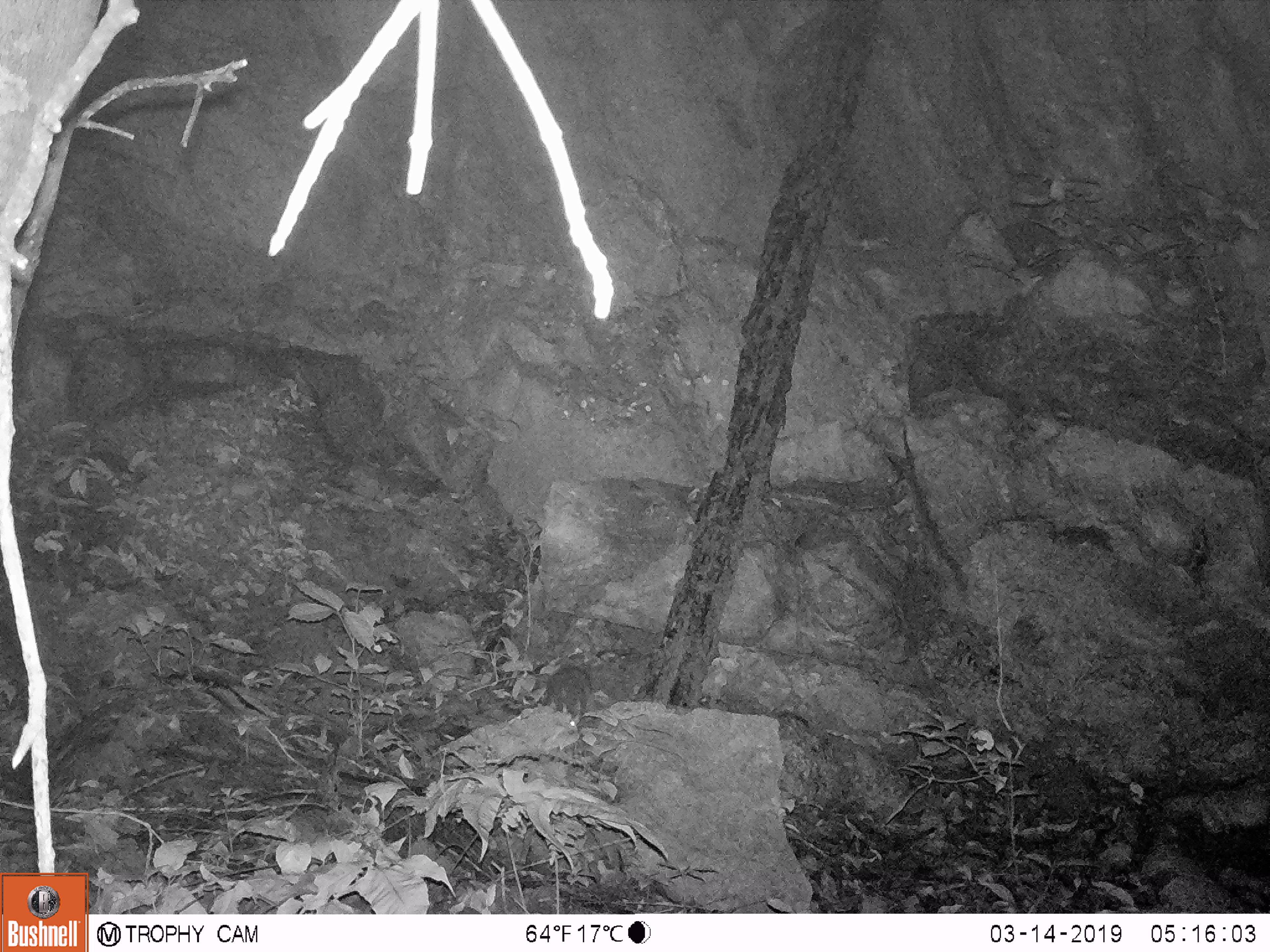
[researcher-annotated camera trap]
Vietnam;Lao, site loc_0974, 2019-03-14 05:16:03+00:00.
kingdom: Animalia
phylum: Chordata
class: Mammalia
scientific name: Mammalia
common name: mammal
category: unidentified small mammal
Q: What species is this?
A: Unidentified small mammal (mammal) (Mammalia).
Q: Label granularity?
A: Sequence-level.